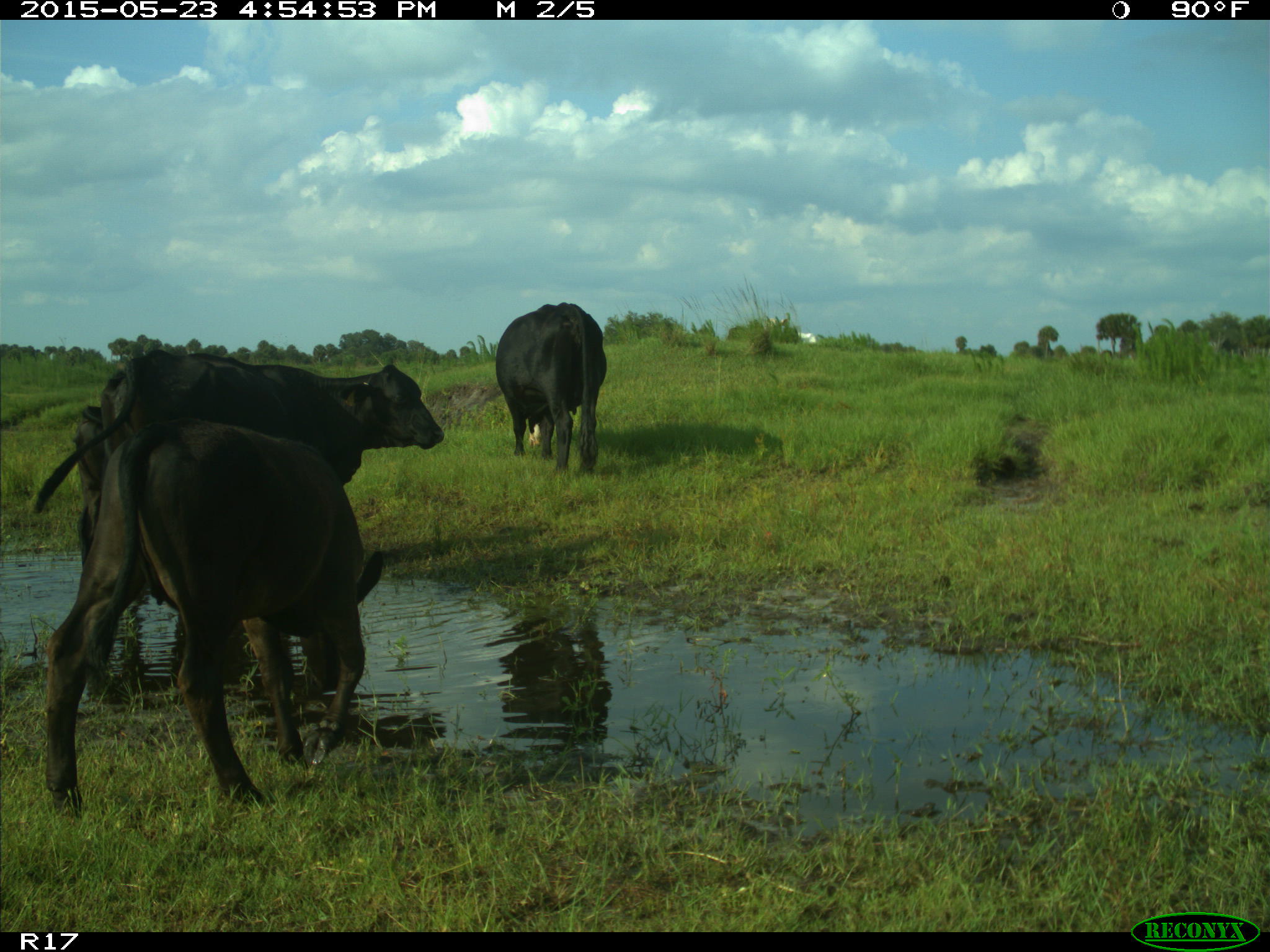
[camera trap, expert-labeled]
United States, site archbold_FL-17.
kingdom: Animalia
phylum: Chordata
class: Mammalia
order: Artiodactyla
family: Bovidae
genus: Bos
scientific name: Bos taurus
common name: domestic cow